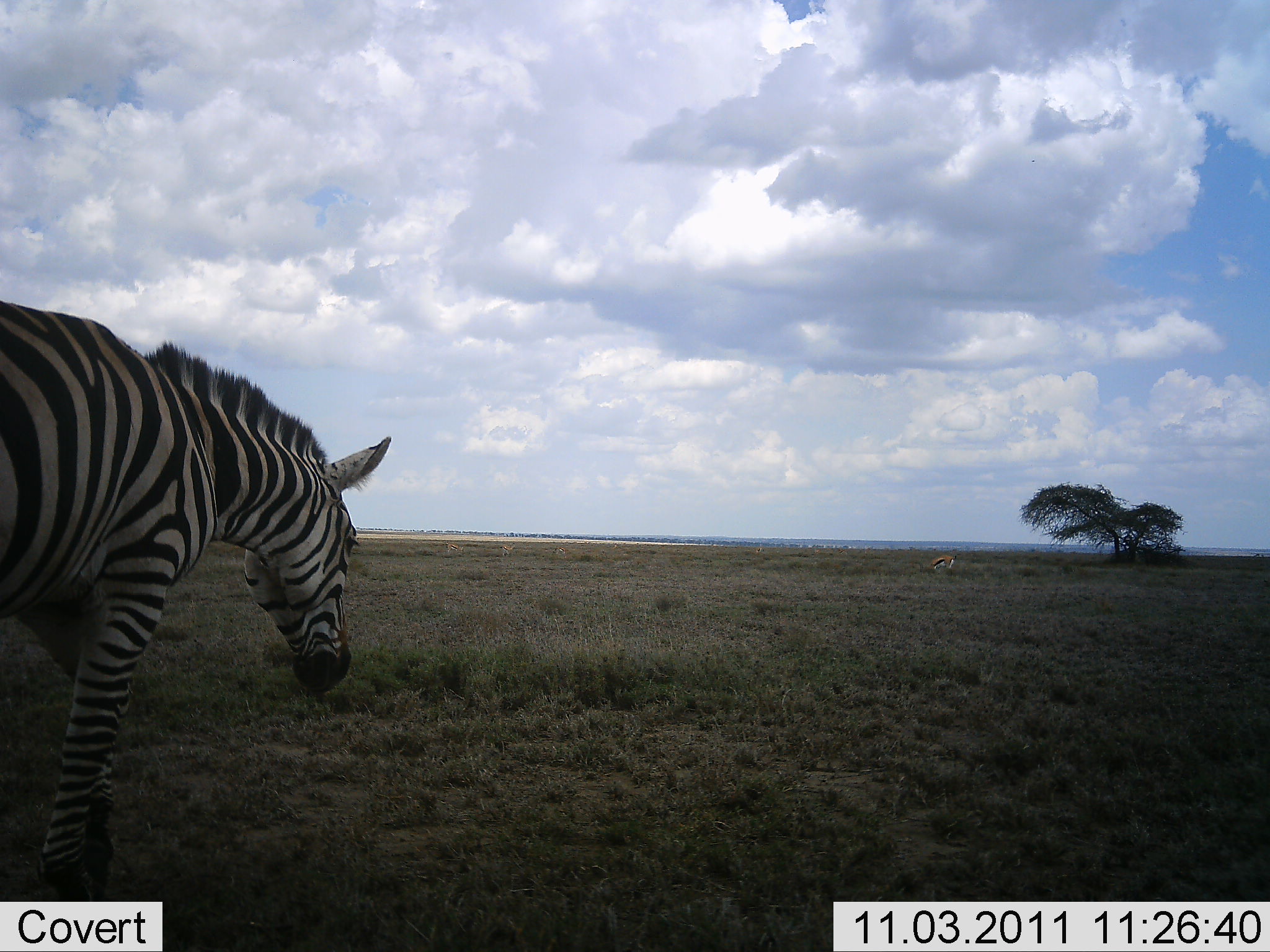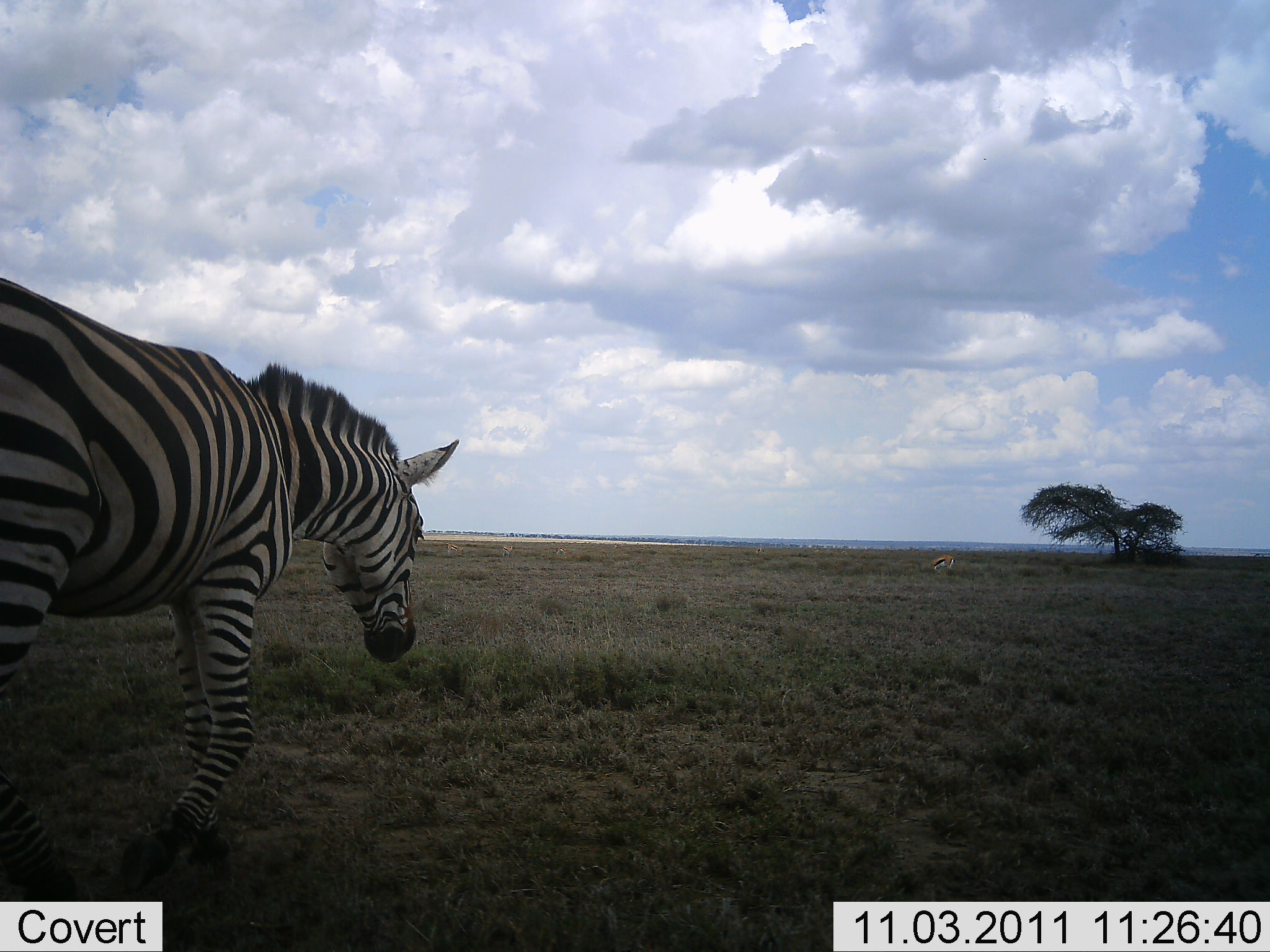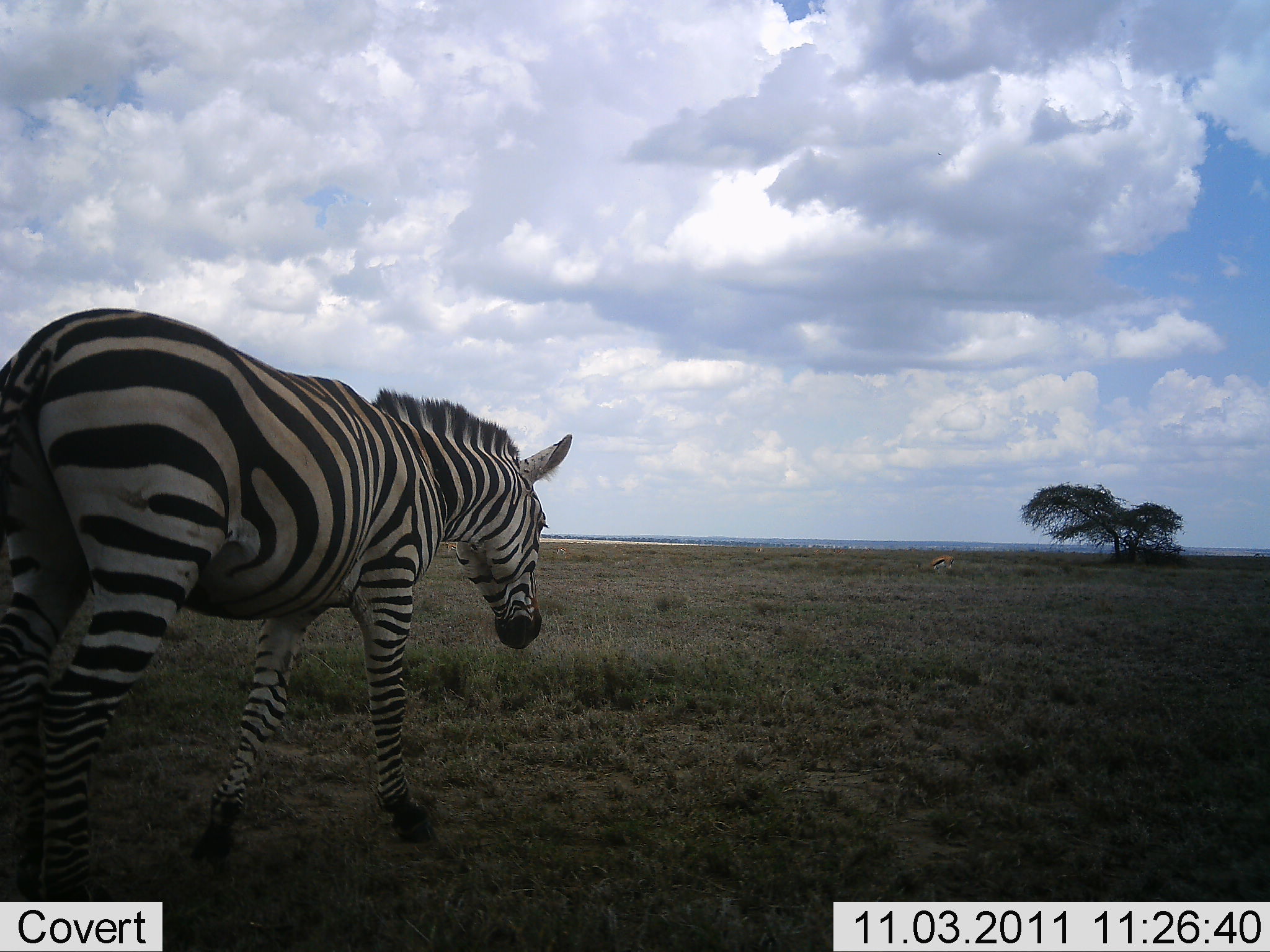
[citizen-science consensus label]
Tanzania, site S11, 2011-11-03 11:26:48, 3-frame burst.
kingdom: Animalia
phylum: Chordata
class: Mammalia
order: Artiodactyla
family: Bovidae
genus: Eudorcas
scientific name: Eudorcas thomsonii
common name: thomson's gazelle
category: gazellethomsons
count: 1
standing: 42%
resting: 0%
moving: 17%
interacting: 0%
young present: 0%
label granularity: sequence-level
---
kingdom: Animalia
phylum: Chordata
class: Mammalia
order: Perissodactyla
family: Equidae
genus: Equus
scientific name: Equus quagga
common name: plains zebra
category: zebra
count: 1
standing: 14%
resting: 0%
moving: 81%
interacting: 0%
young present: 0%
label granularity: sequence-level